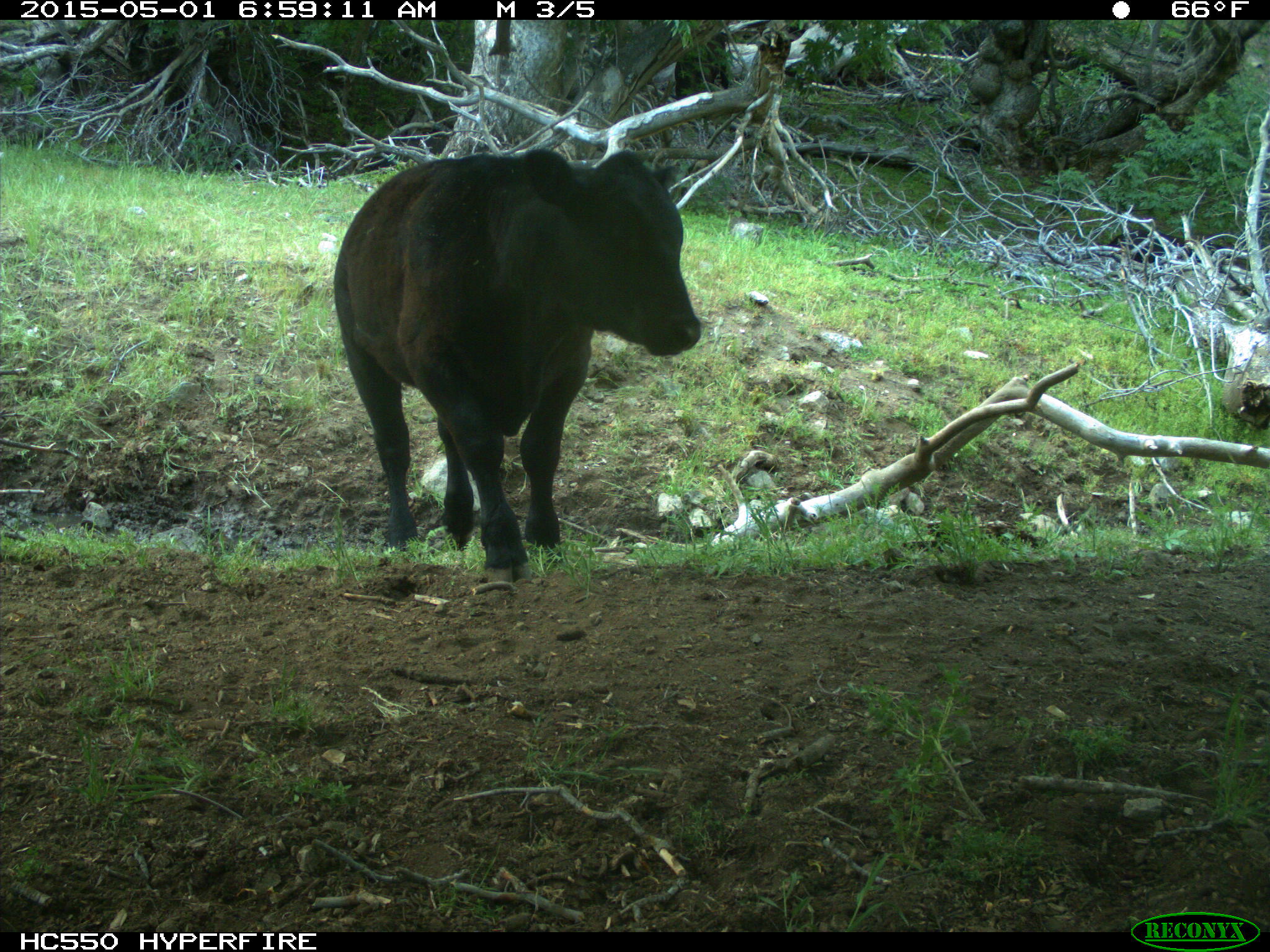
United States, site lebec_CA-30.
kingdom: Animalia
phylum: Chordata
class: Mammalia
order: Artiodactyla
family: Bovidae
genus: Bos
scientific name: Bos taurus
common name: domestic cow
Bos taurus (domestic cow).